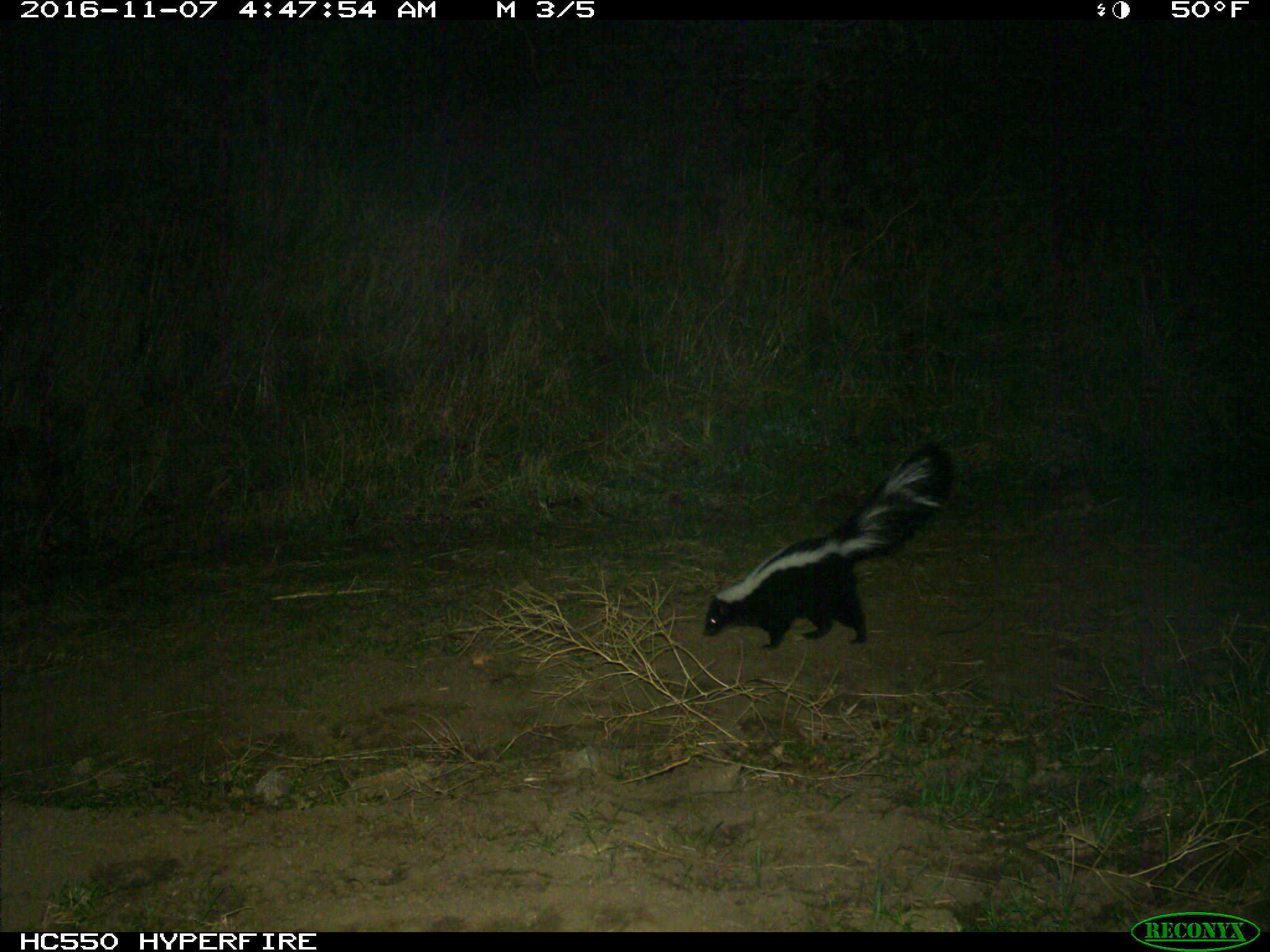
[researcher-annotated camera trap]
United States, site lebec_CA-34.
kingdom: Animalia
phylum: Chordata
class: Mammalia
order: Carnivora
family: Mephitidae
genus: Mephitis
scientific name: Mephitis mephitis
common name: striped skunk